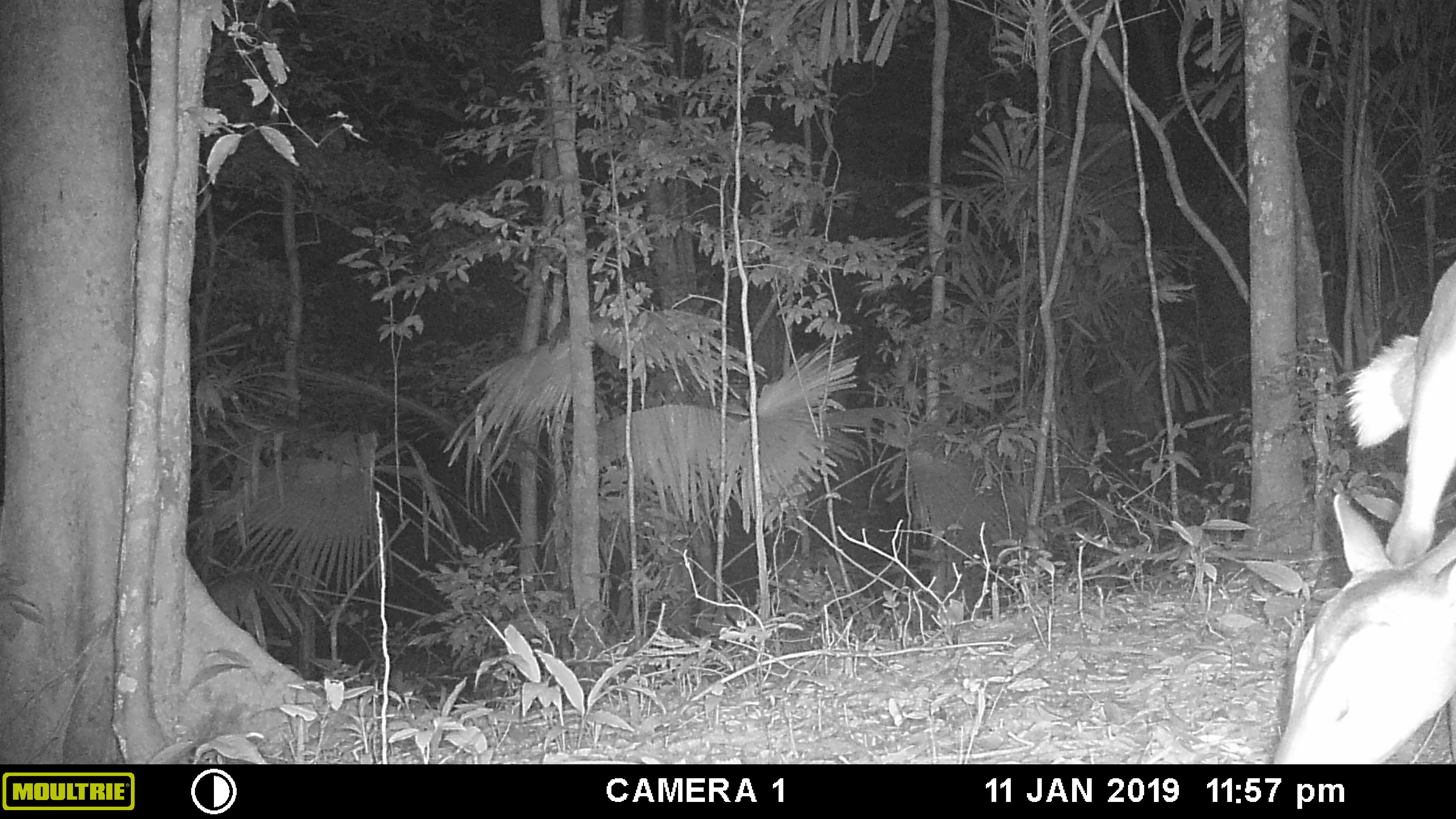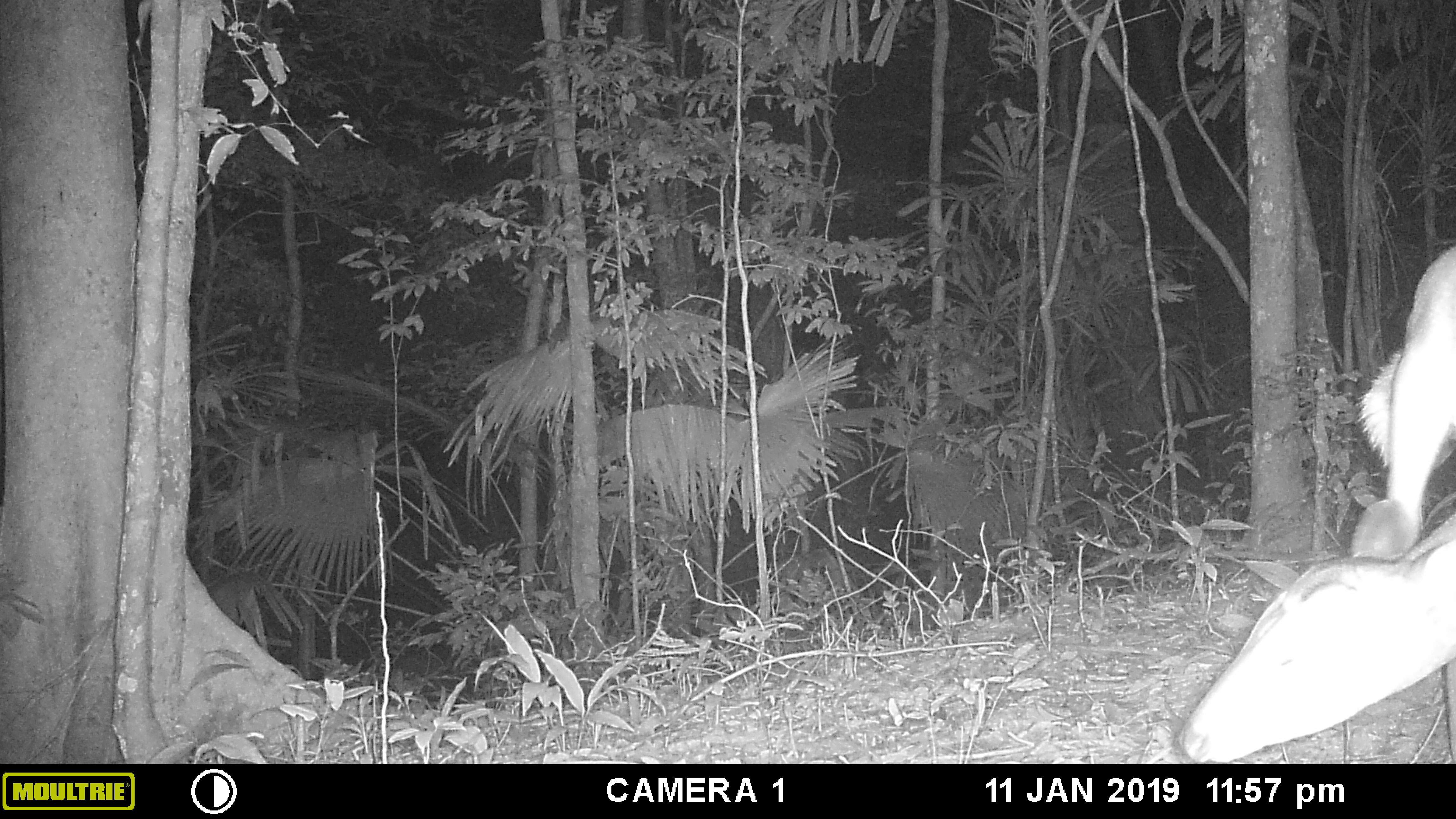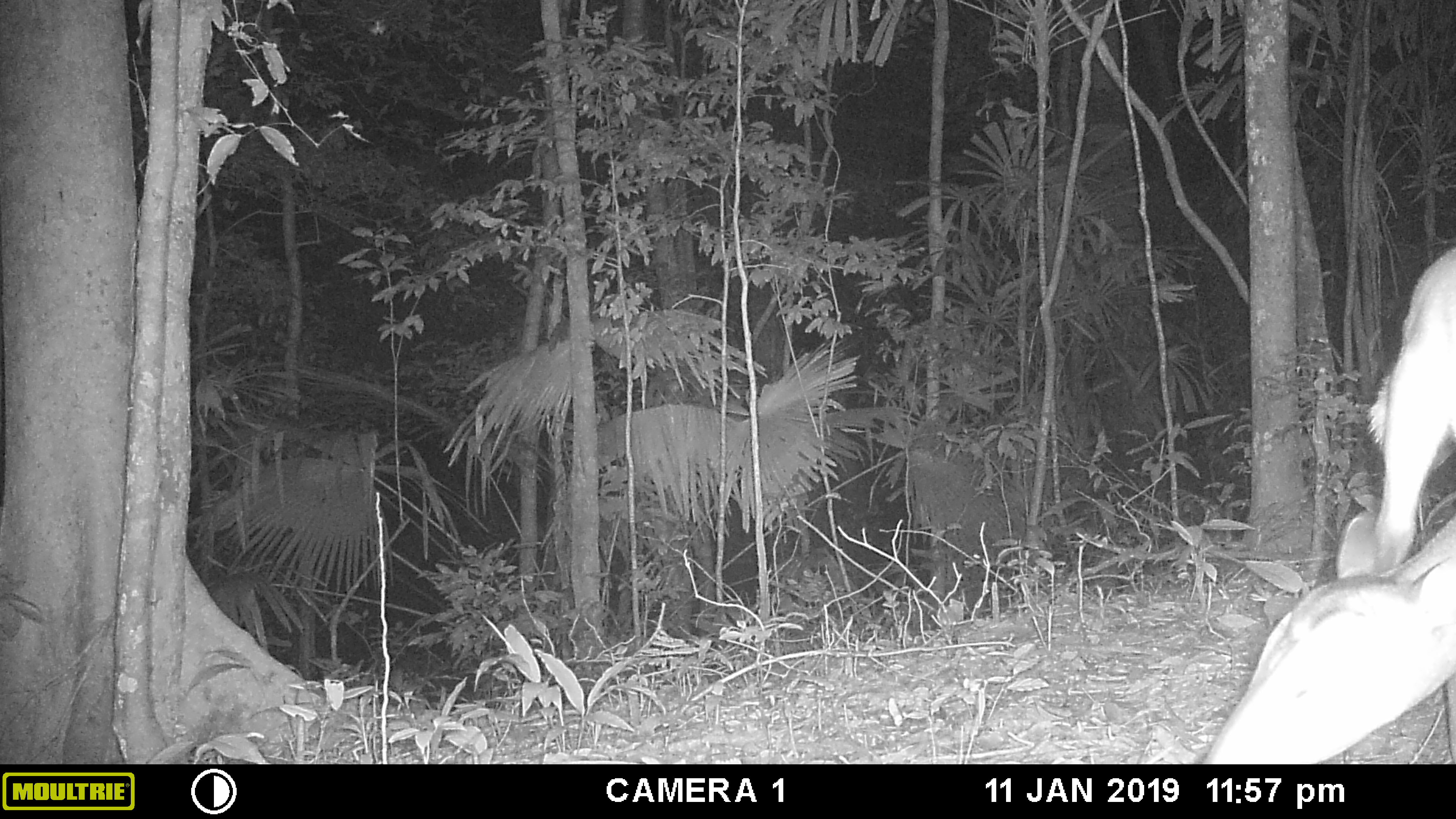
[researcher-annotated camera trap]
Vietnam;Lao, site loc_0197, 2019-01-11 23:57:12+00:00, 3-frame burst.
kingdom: Animalia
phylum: Chordata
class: Mammalia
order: Artiodactyla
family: Cervidae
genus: Muntiacus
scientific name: Muntiacus vuquangensis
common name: large-antlered muntjac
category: large antlered muntjac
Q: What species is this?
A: Large antlered muntjac (large-antlered muntjac) (Muntiacus vuquangensis).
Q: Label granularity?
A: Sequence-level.